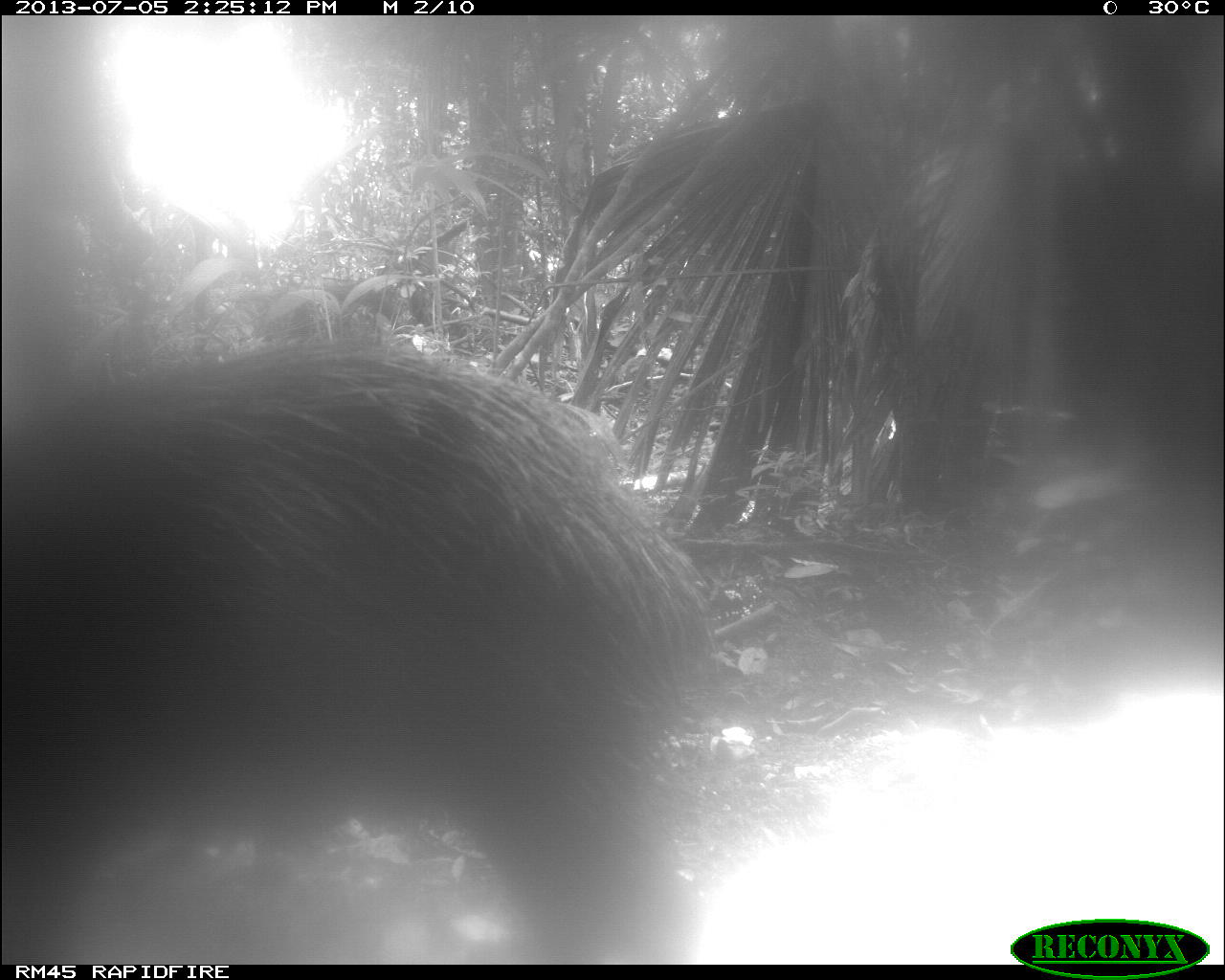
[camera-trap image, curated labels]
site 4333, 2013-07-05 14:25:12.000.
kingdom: Animalia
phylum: Chordata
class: Mammalia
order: Artiodactyla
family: Tayassuidae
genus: Tayassu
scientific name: Tayassu pecari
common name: white-lipped peccary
Tayassu pecari (white-lipped peccary), count 1.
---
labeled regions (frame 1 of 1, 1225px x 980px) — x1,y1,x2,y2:
tayassu pecari: 1,346,716,964